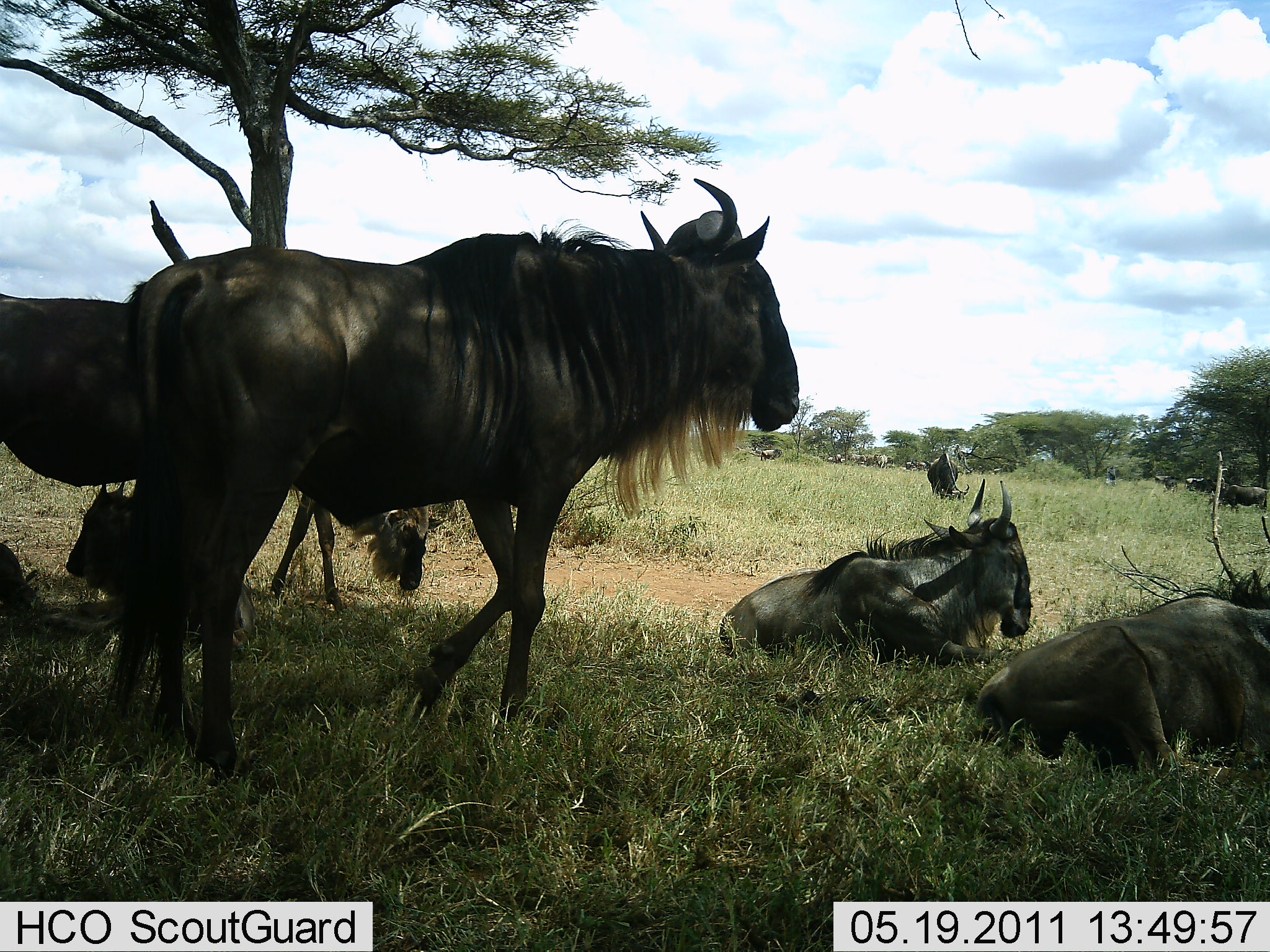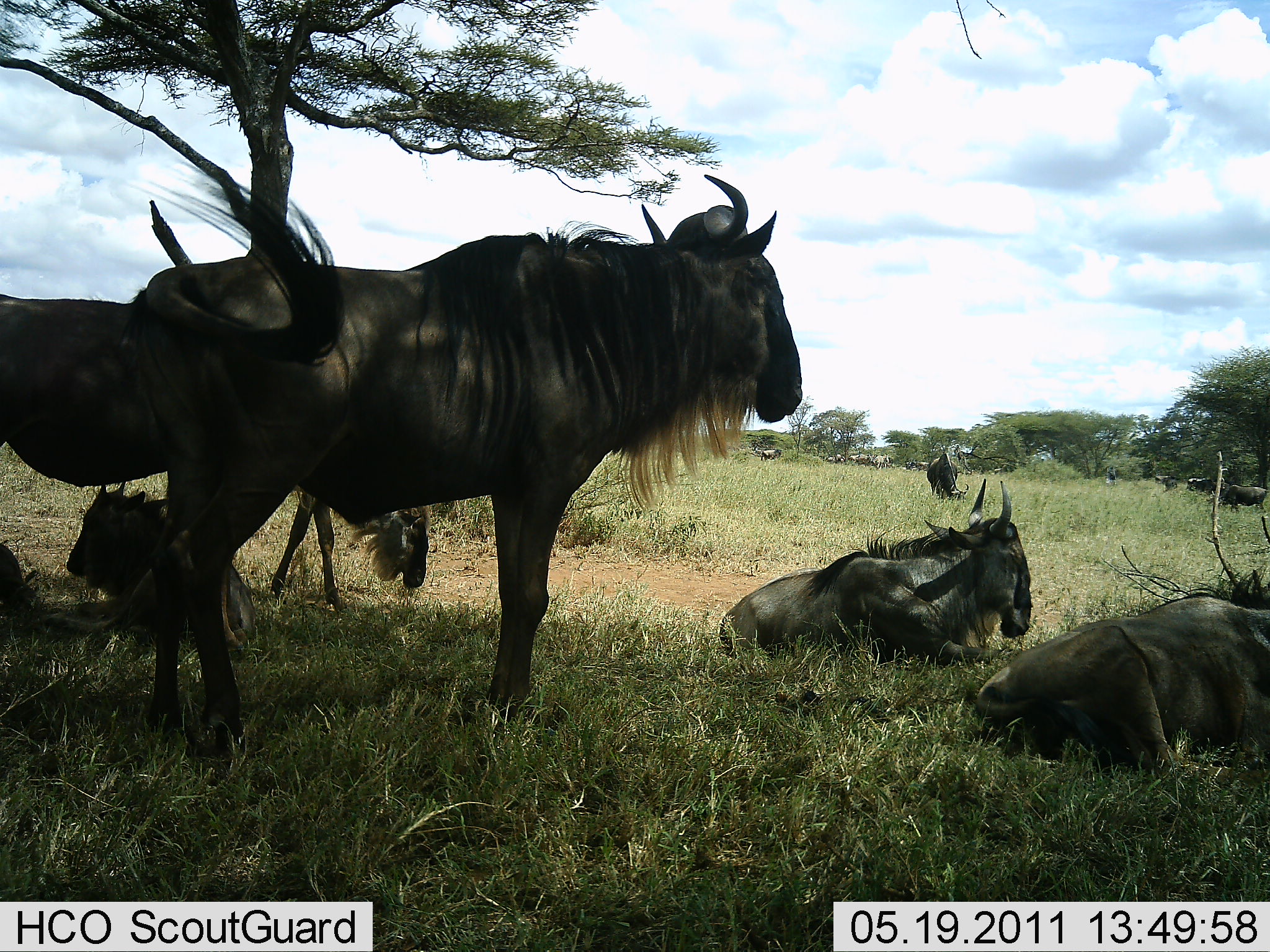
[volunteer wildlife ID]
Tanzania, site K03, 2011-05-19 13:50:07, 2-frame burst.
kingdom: Animalia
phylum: Chordata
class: Mammalia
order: Artiodactyla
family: Bovidae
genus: Connochaetes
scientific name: Connochaetes taurinus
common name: blue wildebeest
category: wildebeest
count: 7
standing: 91%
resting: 100%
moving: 18%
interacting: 9%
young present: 27%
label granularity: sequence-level